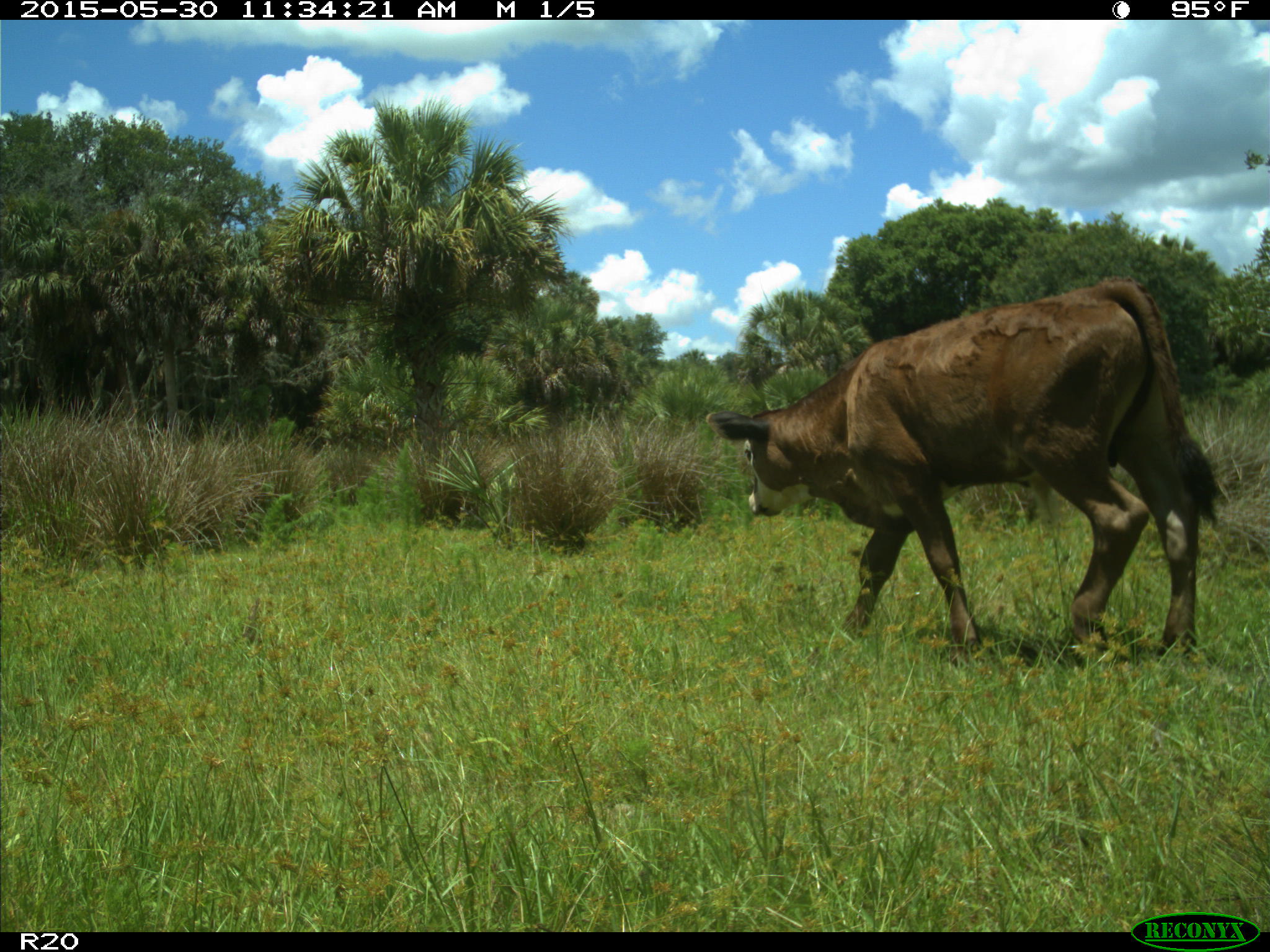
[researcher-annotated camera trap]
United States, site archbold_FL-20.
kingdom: Animalia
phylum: Chordata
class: Mammalia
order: Artiodactyla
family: Bovidae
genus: Bos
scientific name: Bos taurus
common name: domestic cow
Bos taurus (domestic cow).